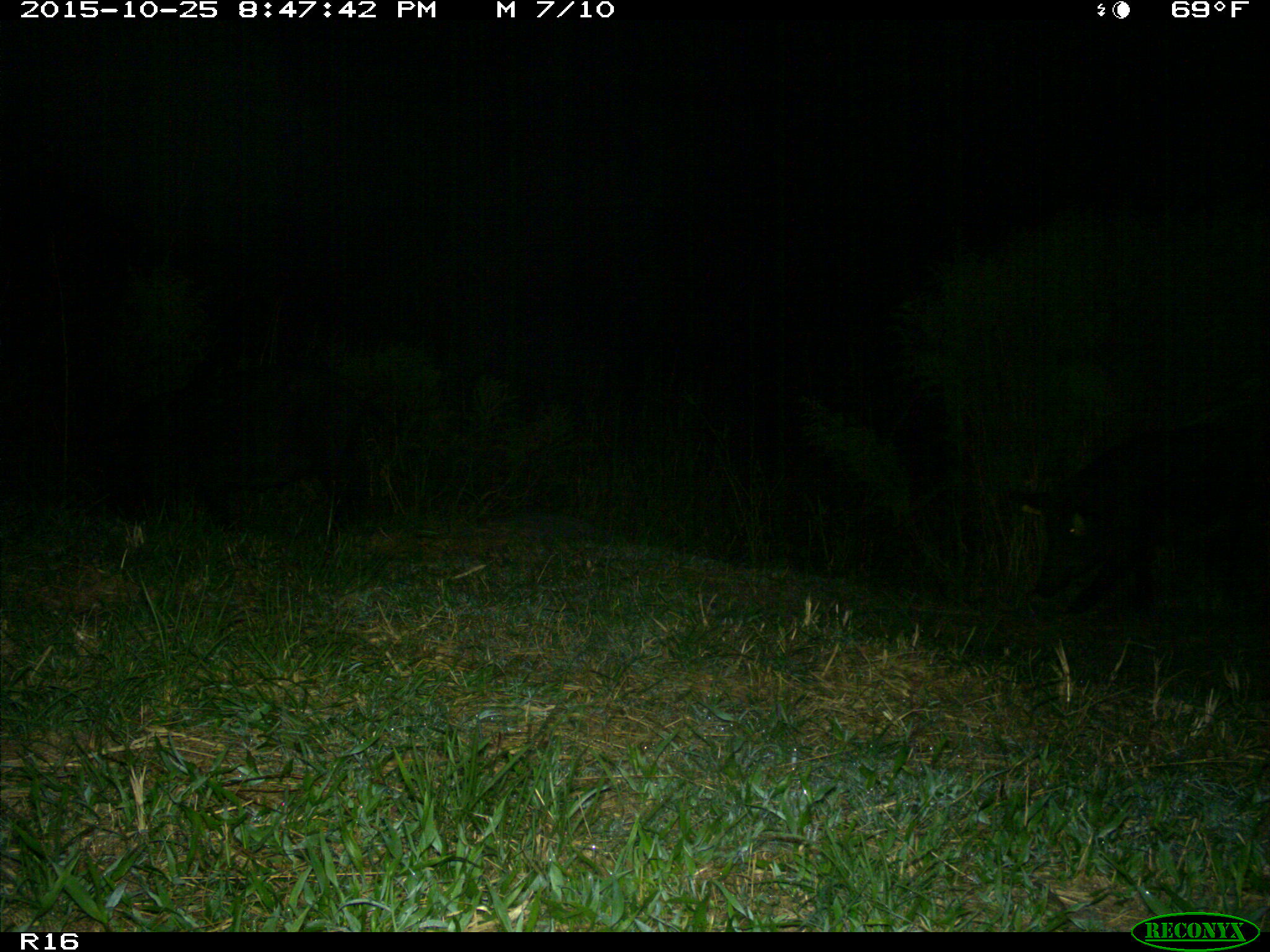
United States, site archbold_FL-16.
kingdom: Animalia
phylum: Chordata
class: Mammalia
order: Artiodactyla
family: Suidae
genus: Sus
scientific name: Sus scrofa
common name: wild boar